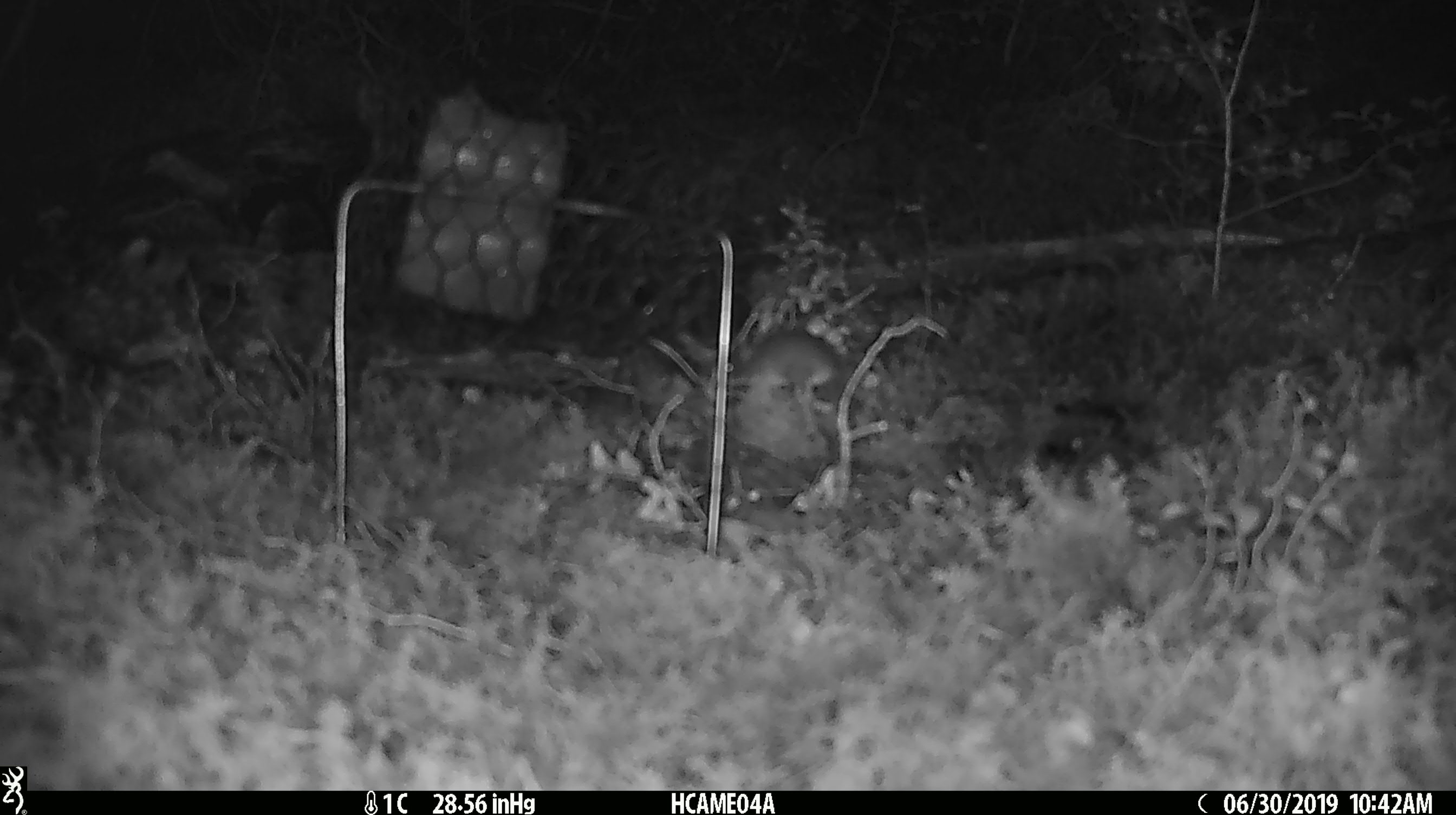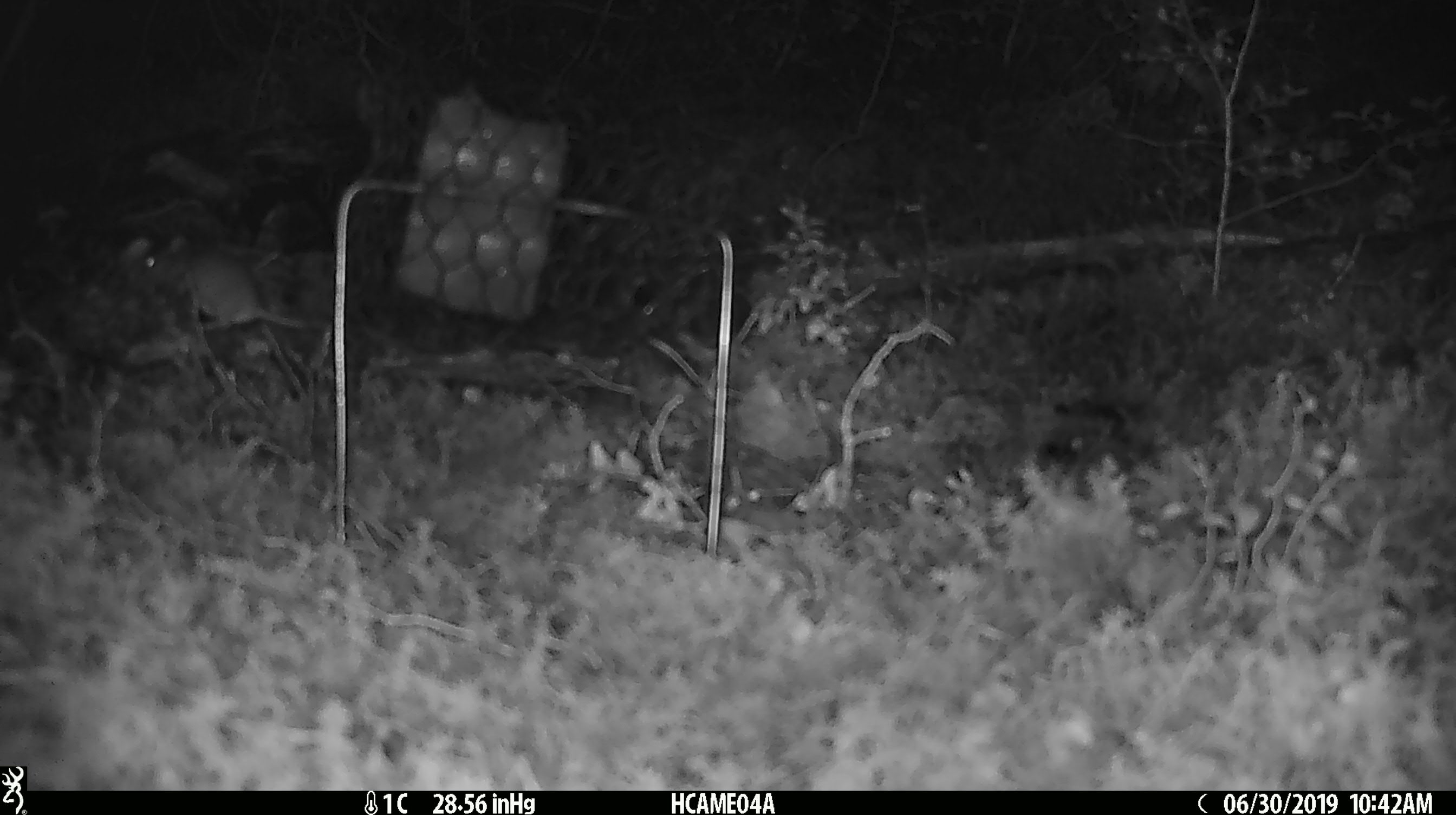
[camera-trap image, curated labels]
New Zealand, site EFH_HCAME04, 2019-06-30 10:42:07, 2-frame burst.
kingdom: Animalia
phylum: Chordata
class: Mammalia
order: Rodentia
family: Muridae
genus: Mus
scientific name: Mus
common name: mouse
Mouse (Mus).